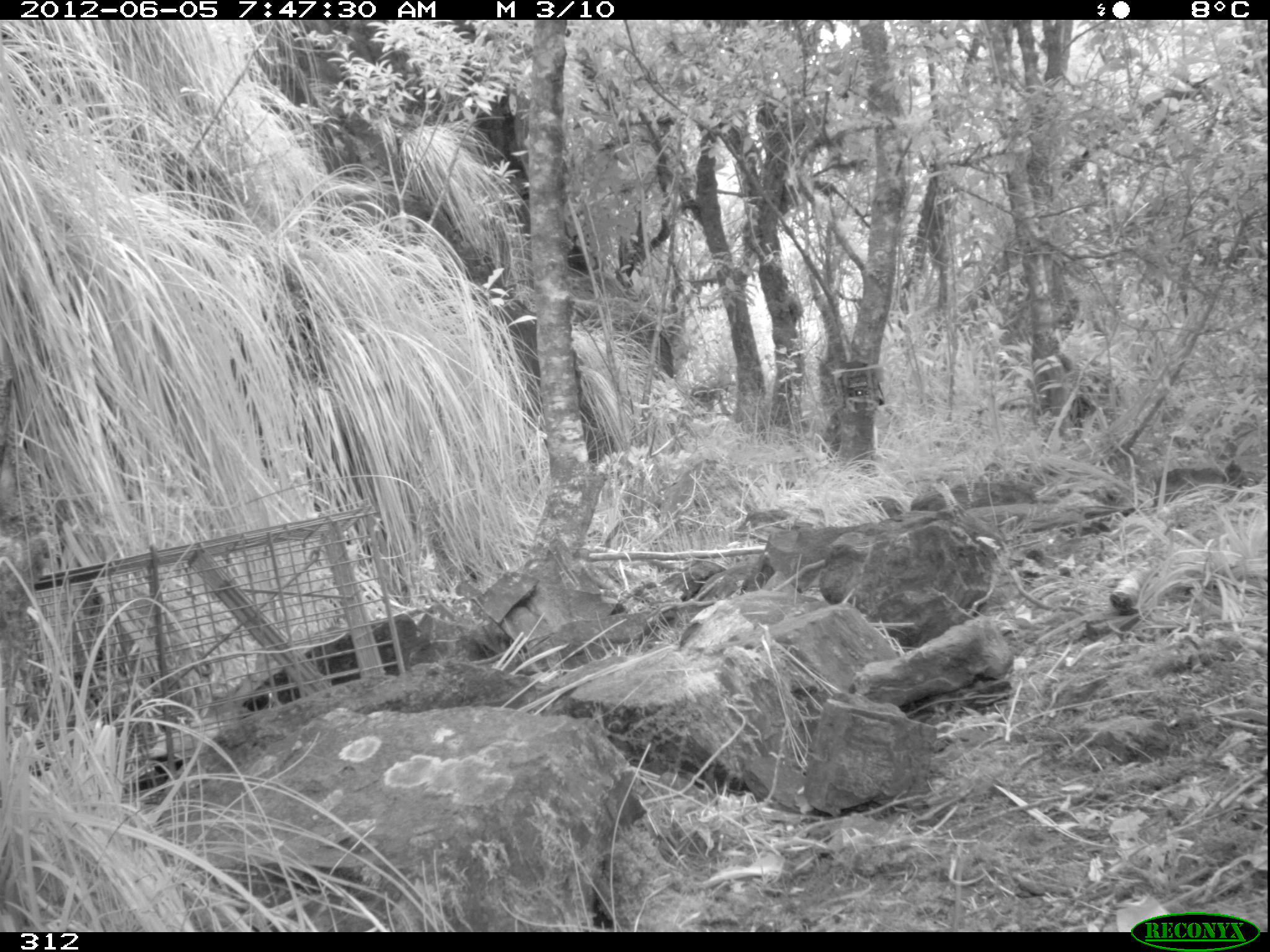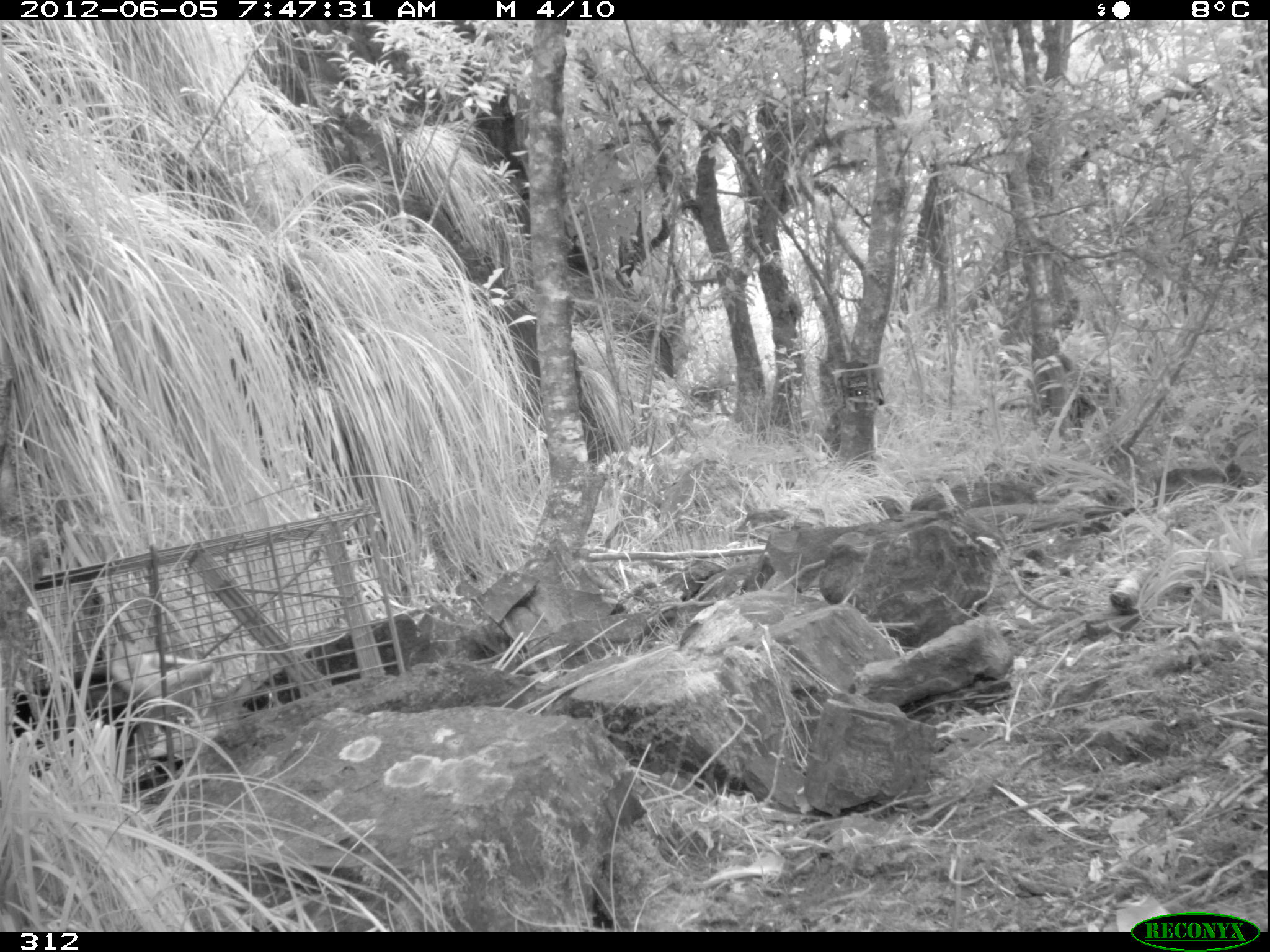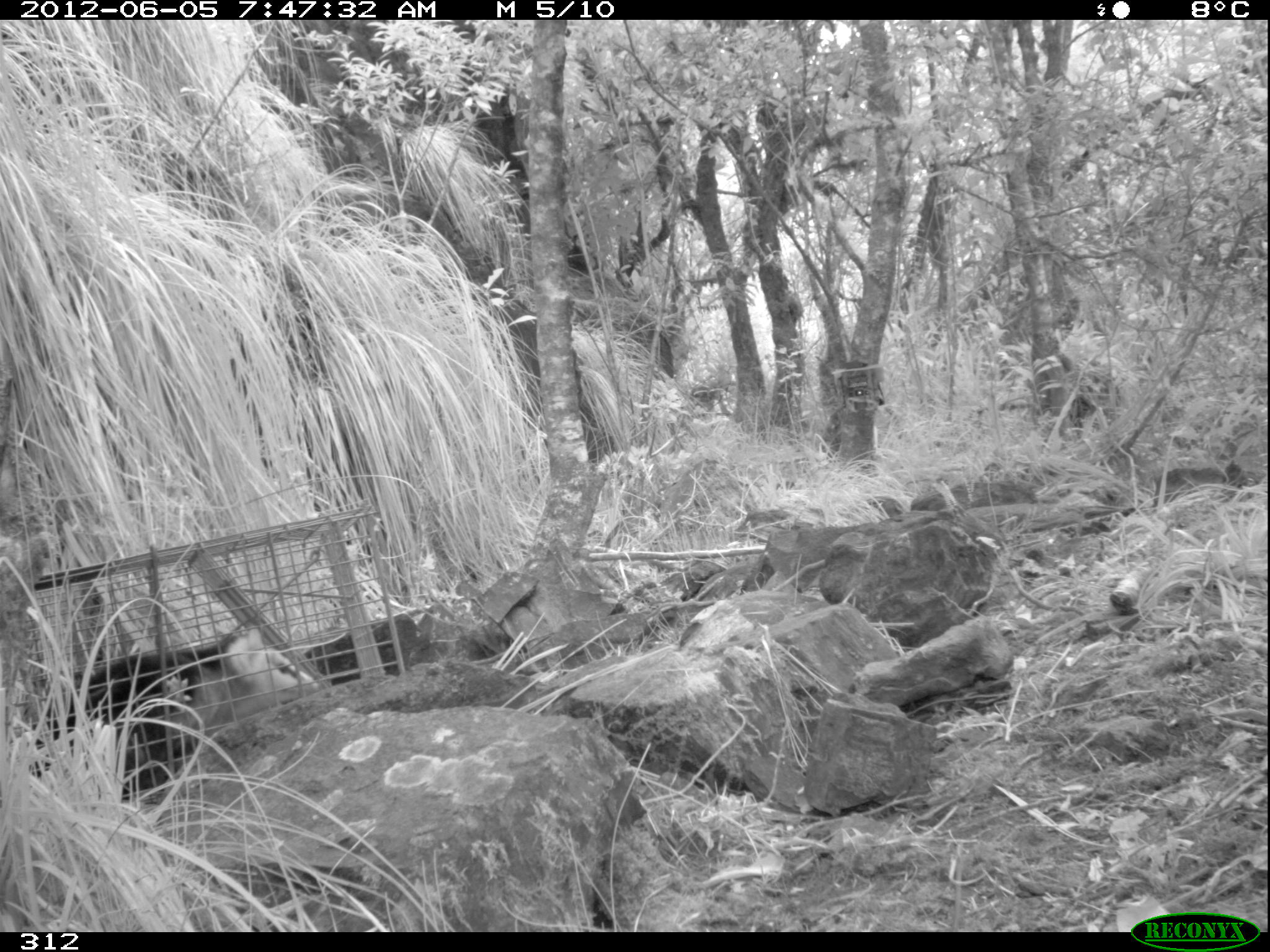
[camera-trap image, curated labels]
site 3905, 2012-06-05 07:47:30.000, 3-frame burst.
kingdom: Animalia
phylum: Chordata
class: Mammalia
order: Didelphimorphia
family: Didelphidae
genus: Didelphis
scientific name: Didelphis pernigra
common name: andean white-eared opossum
Didelphis pernigra (andean white-eared opossum).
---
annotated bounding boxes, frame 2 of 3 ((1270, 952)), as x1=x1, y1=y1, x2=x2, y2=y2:
didelphis pernigra: x1=9, y1=639, x2=214, y2=781